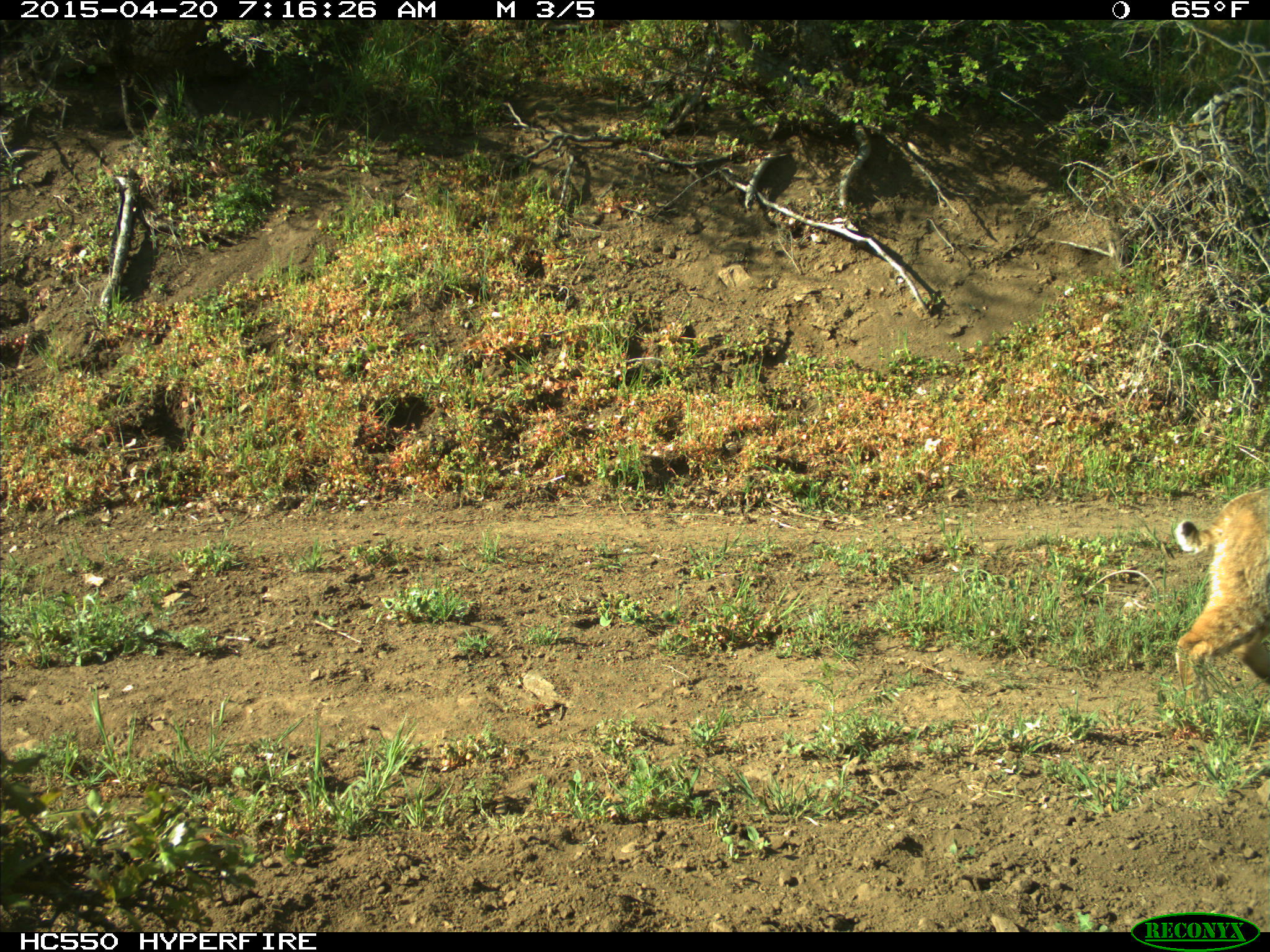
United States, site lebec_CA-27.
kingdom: Animalia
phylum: Chordata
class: Mammalia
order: Carnivora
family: Felidae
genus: Lynx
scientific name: Lynx rufus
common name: bobcat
Lynx rufus (bobcat).